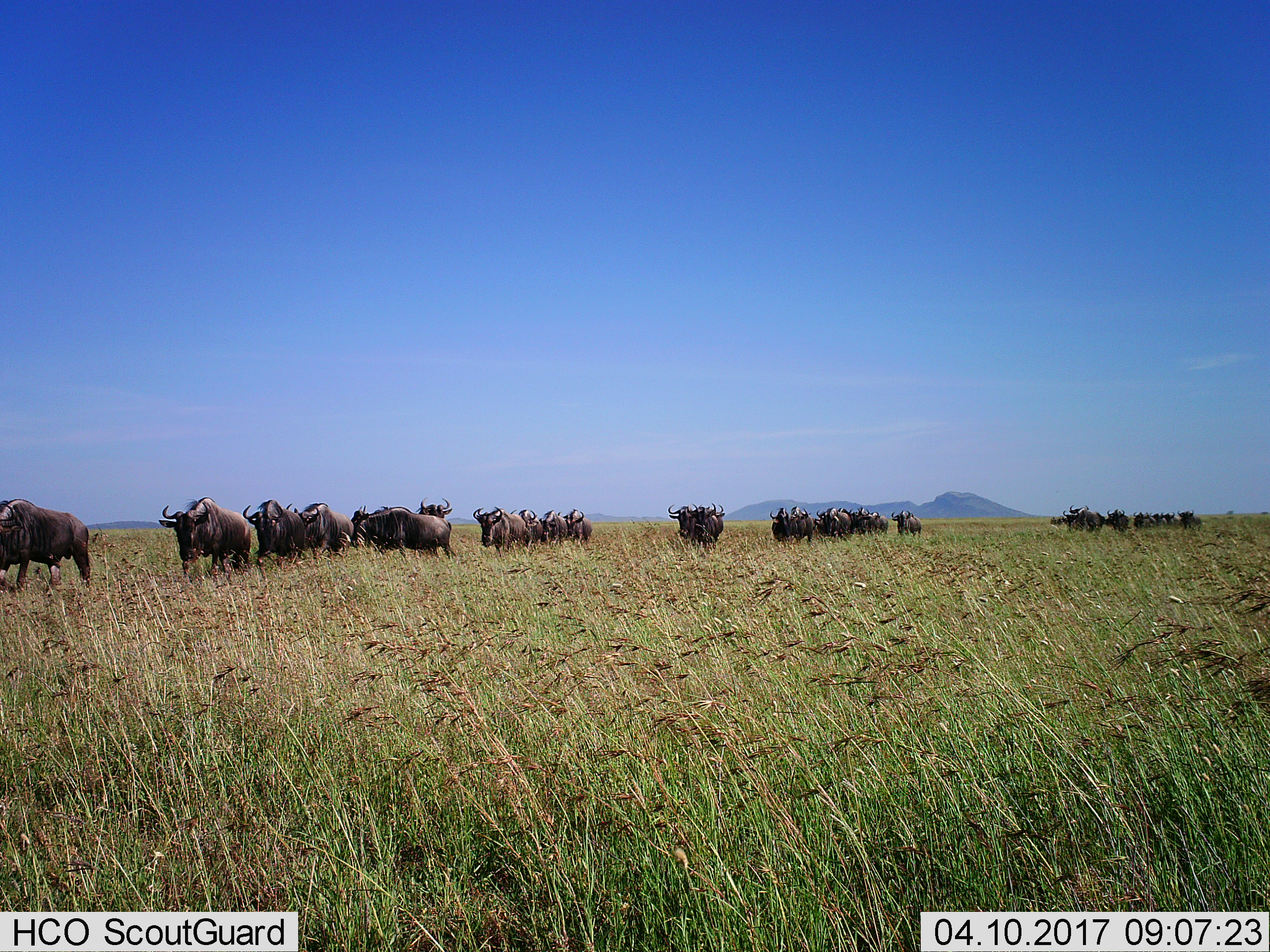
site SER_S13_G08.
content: unidentified animal